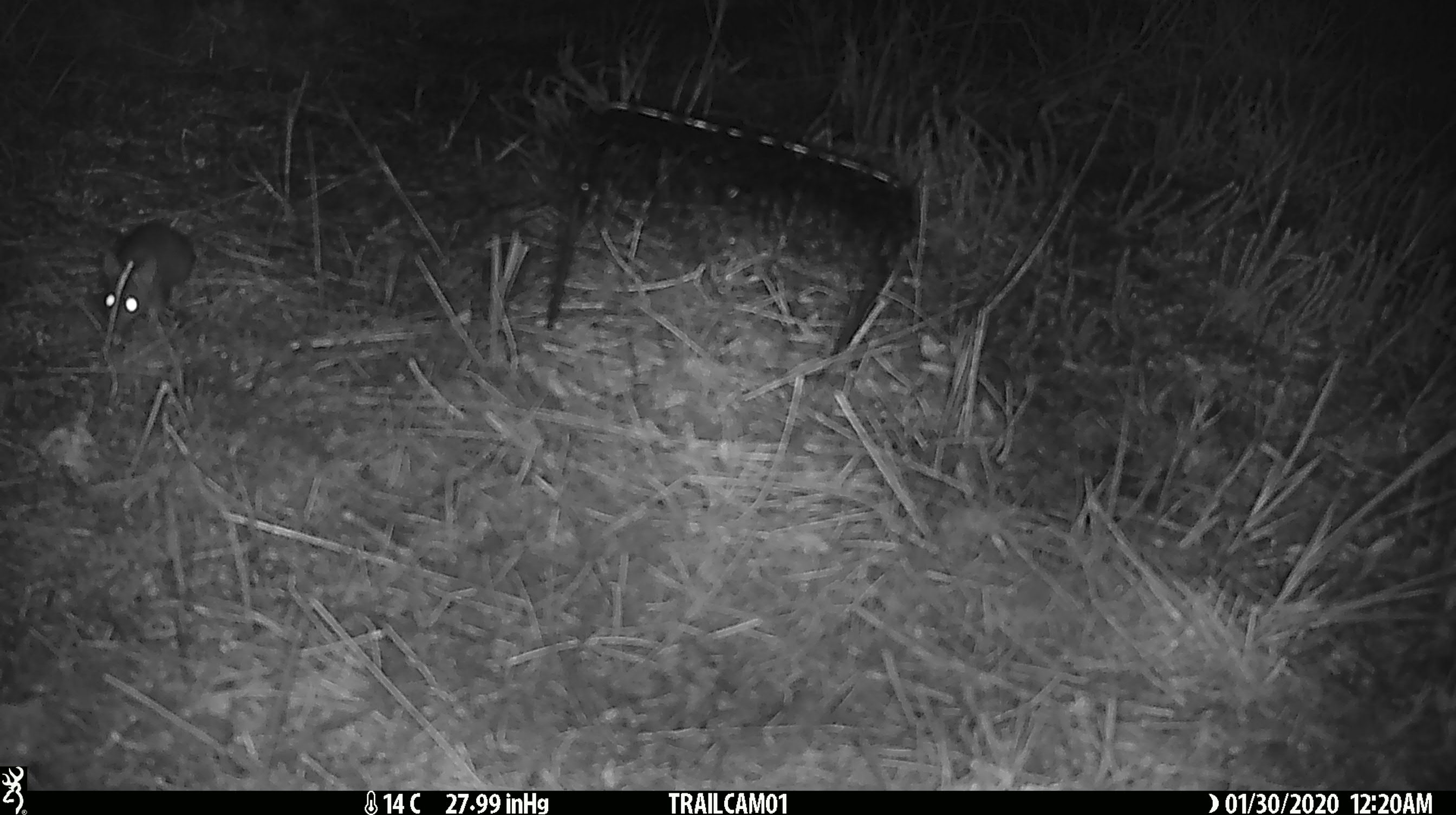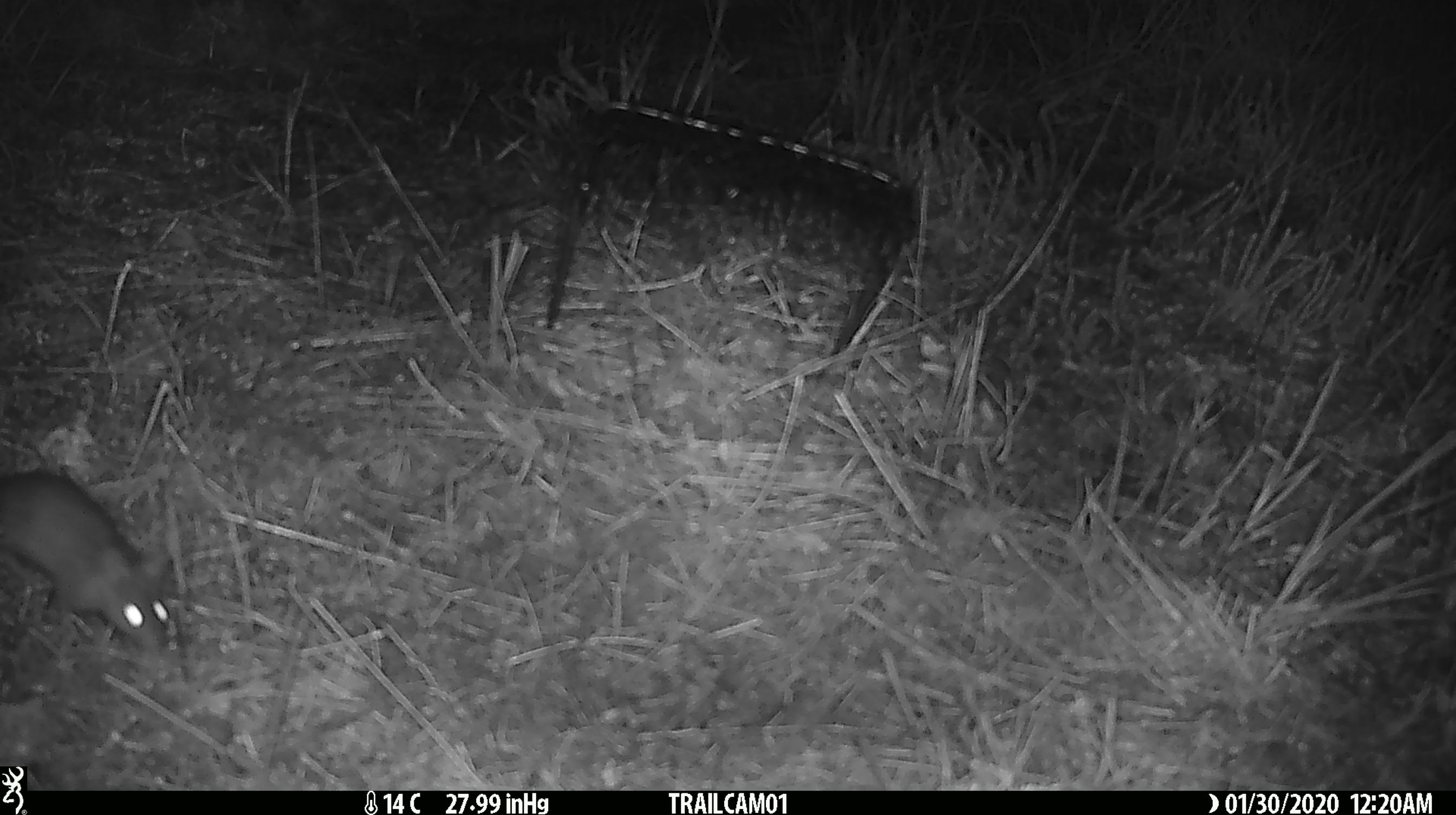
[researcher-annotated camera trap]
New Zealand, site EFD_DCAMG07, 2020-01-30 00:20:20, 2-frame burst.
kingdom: Animalia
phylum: Chordata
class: Mammalia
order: Rodentia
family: Muridae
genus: Mus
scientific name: Mus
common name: mouse